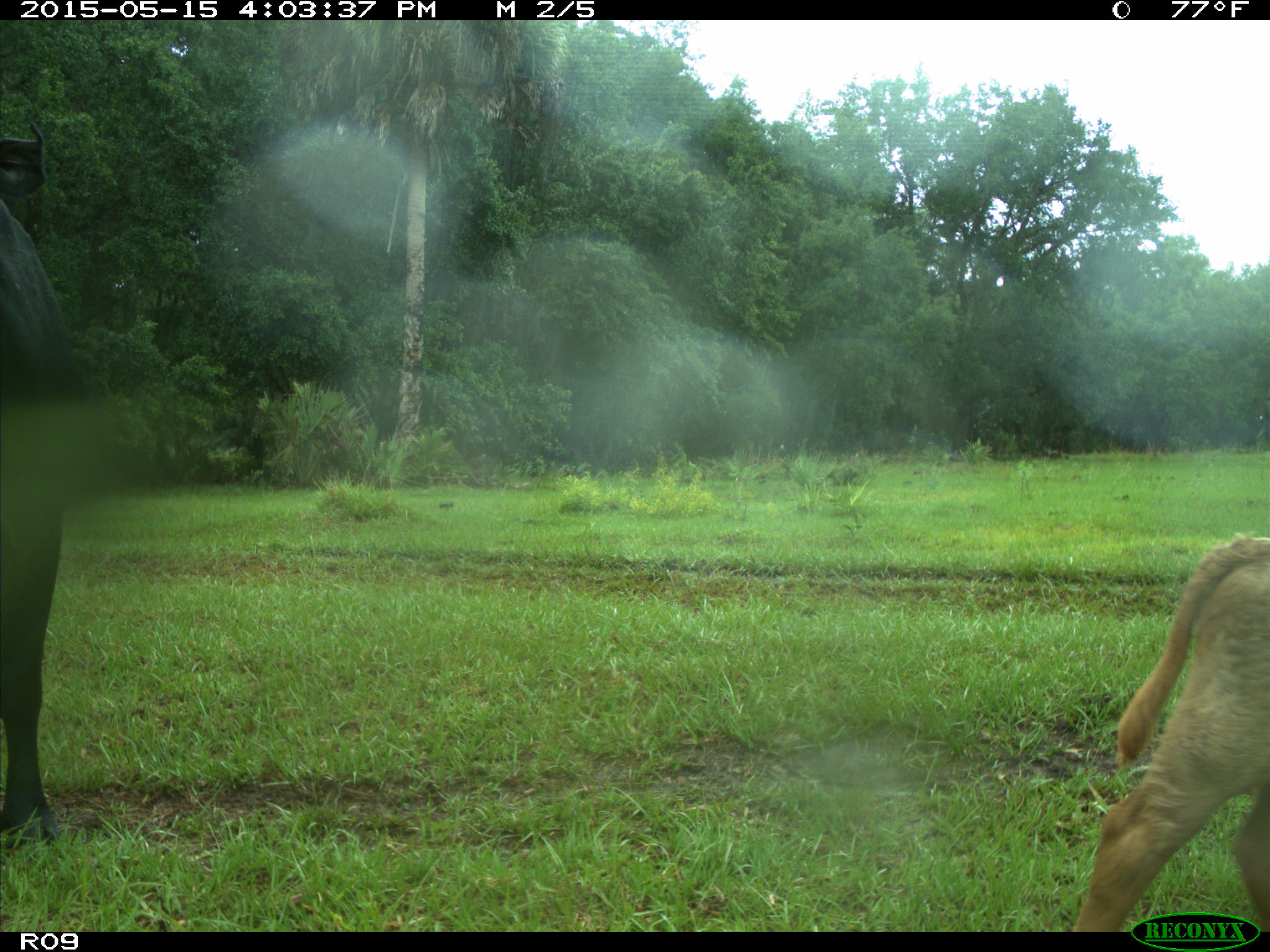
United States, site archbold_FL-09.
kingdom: Animalia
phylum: Chordata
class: Mammalia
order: Artiodactyla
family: Bovidae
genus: Bos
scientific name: Bos taurus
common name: domestic cow